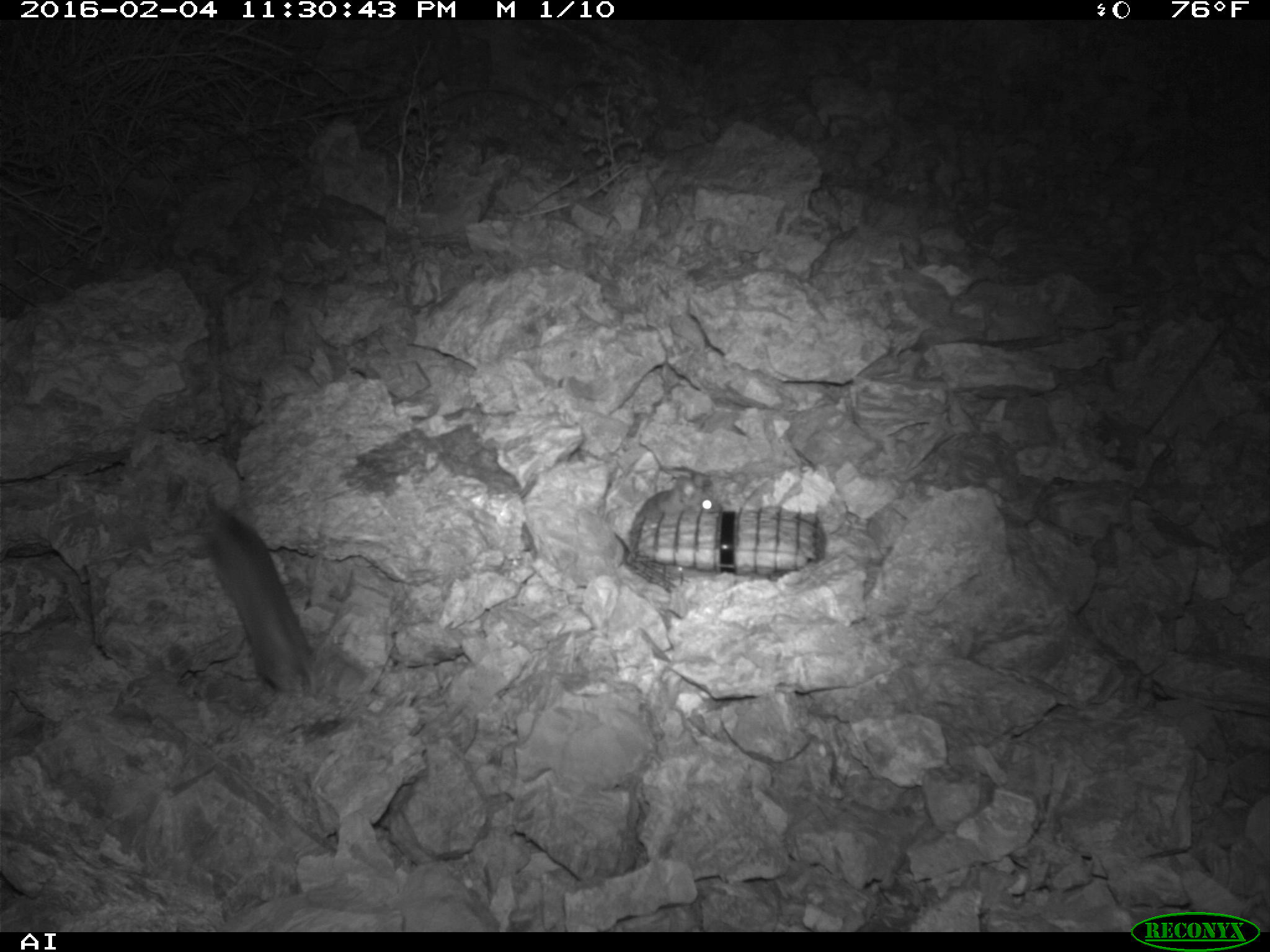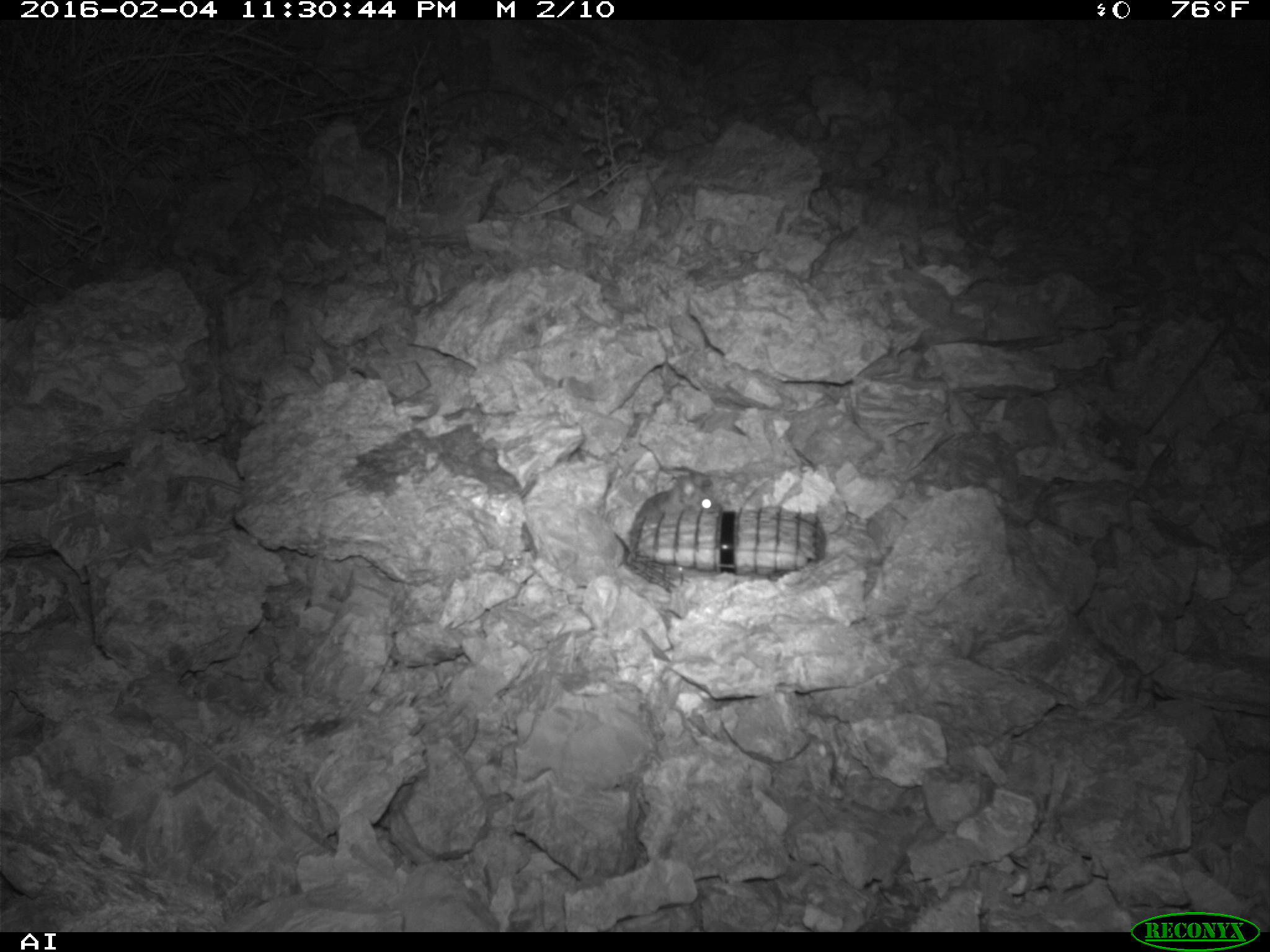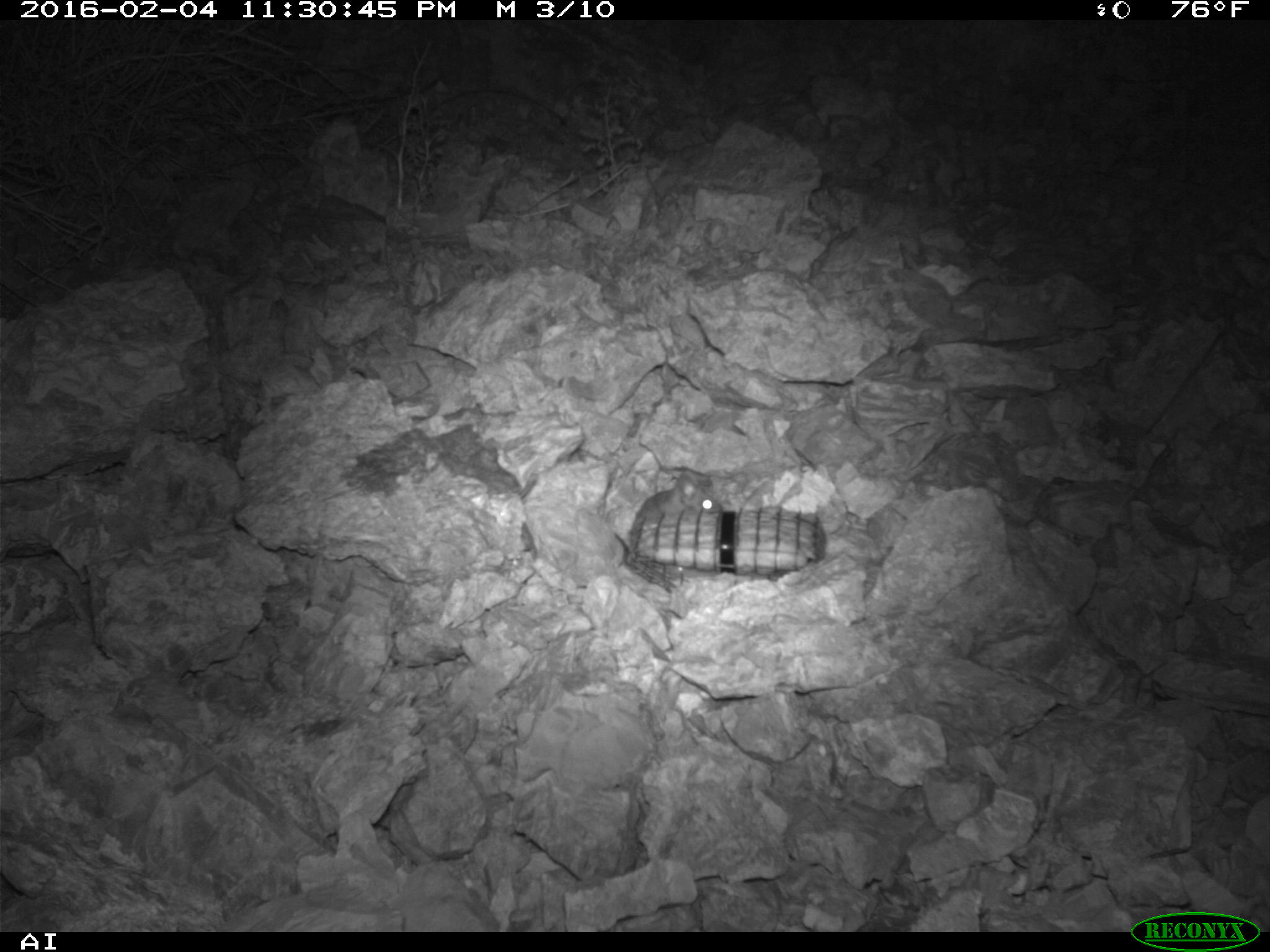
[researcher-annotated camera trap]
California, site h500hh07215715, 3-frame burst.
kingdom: Animalia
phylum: Chordata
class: Mammalia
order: Rodentia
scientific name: Rodentia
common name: rodent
Rodent (Rodentia).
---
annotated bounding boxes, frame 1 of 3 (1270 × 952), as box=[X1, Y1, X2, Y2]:
rodent: box=[202, 478, 316, 697]; box=[637, 472, 721, 519]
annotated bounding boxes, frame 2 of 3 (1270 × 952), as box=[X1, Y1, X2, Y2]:
rodent: box=[636, 470, 720, 521]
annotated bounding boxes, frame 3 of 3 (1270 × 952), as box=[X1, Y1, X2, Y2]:
rodent: box=[626, 471, 725, 552]